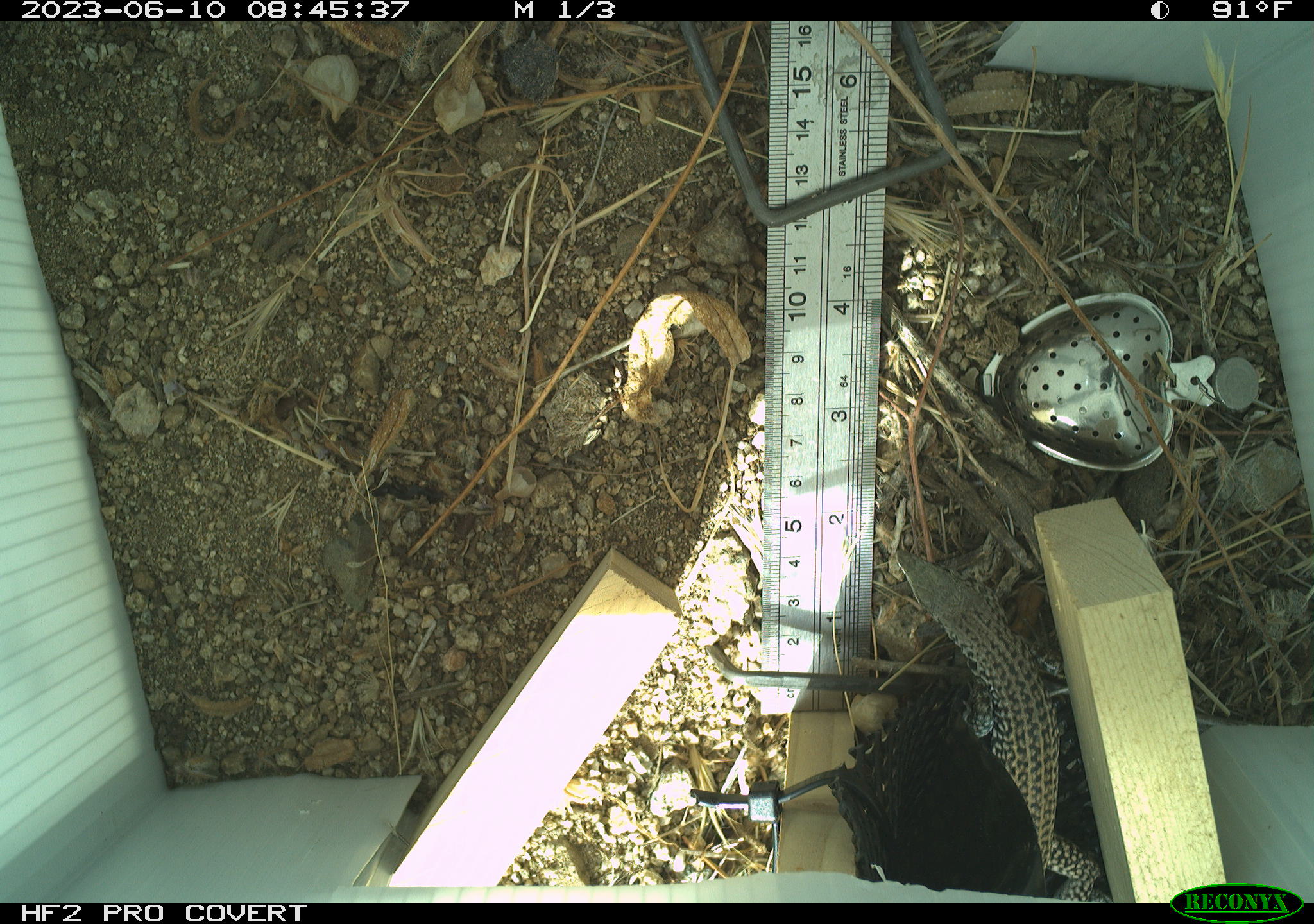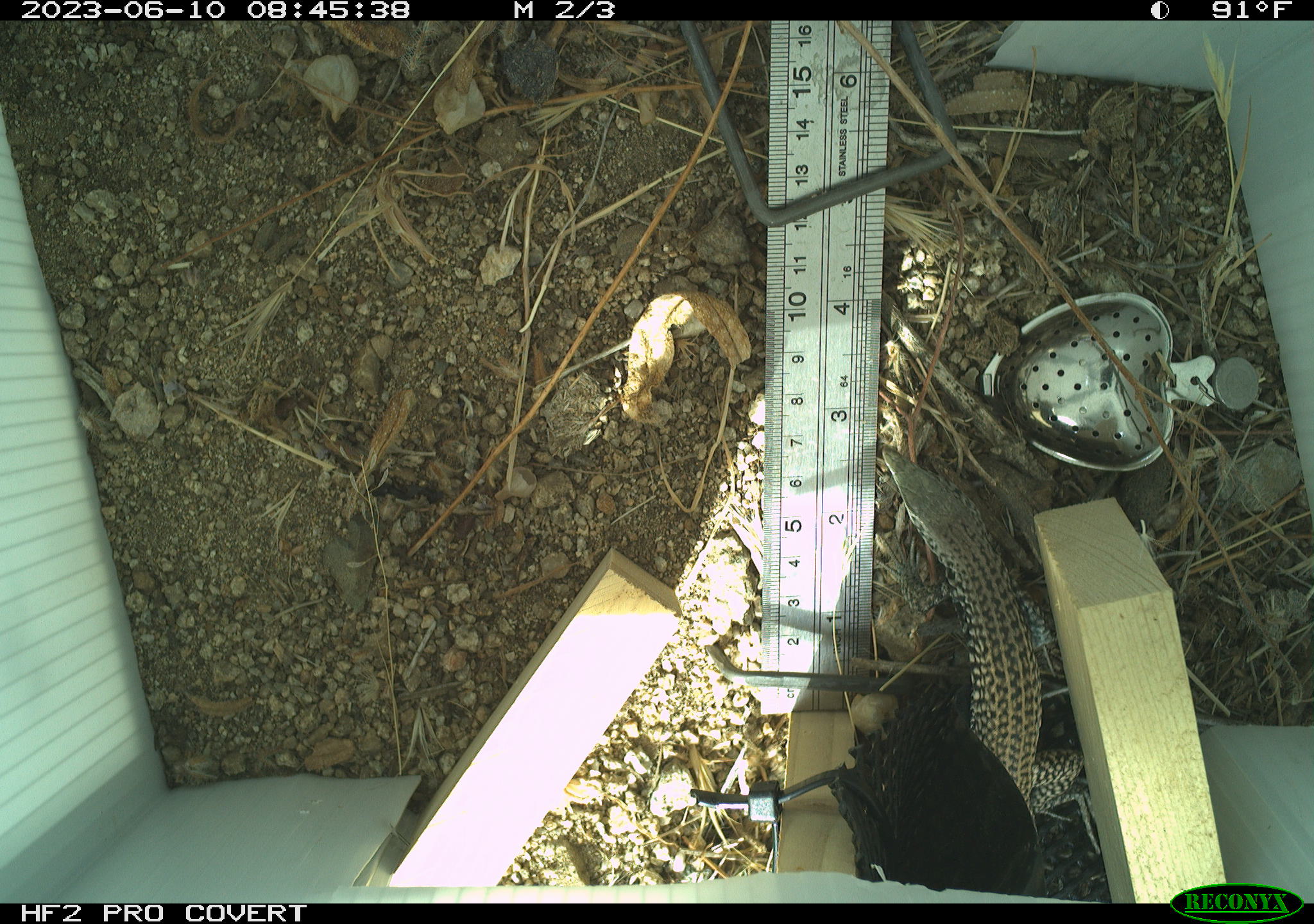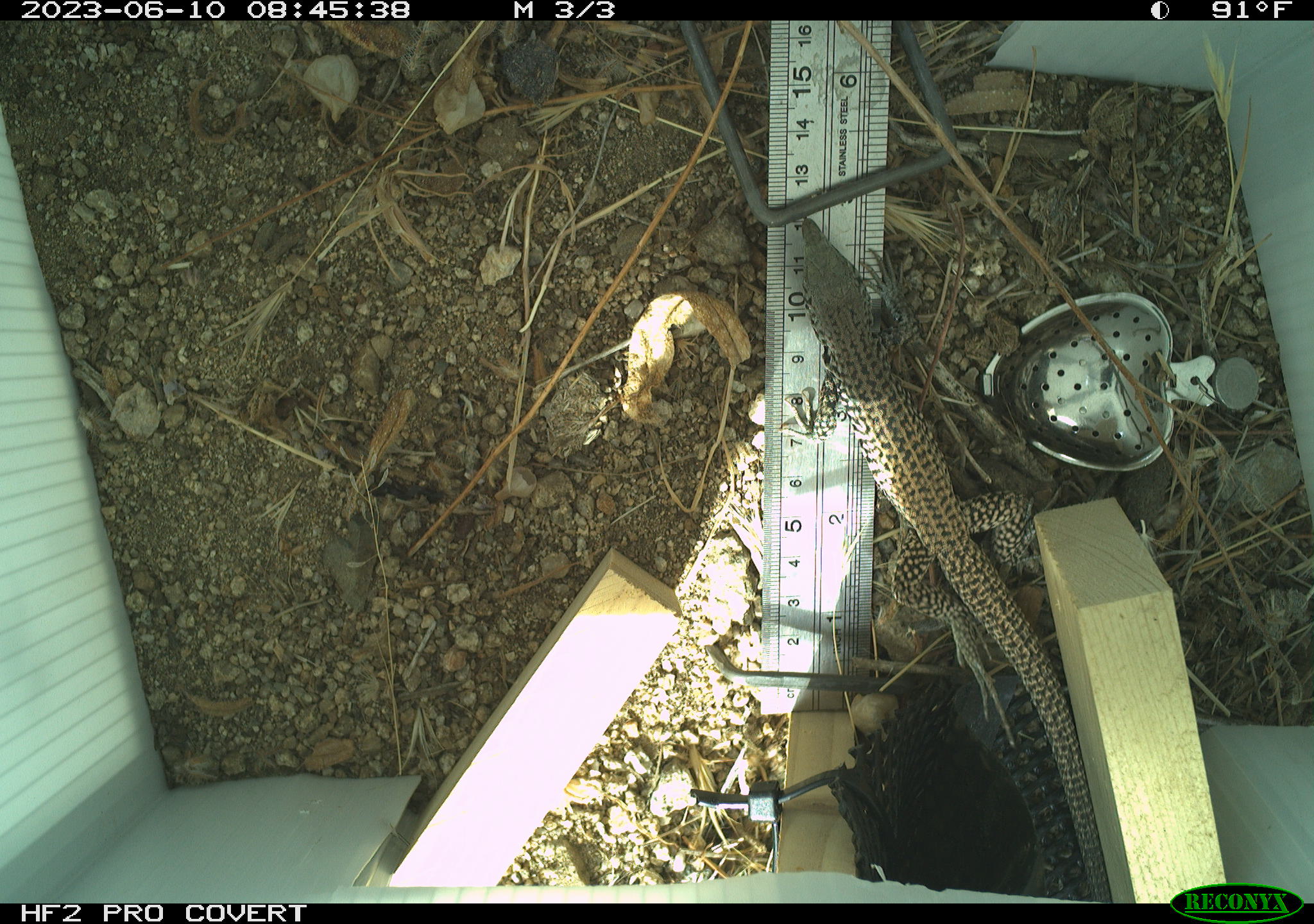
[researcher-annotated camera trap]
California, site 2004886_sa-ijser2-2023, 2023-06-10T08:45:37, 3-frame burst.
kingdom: Animalia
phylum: Chordata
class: Reptilia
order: Squamata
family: Teiidae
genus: Aspidoscelis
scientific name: Aspidoscelis tigris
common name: western whiptail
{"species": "western whiptail (Aspidoscelis tigris)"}